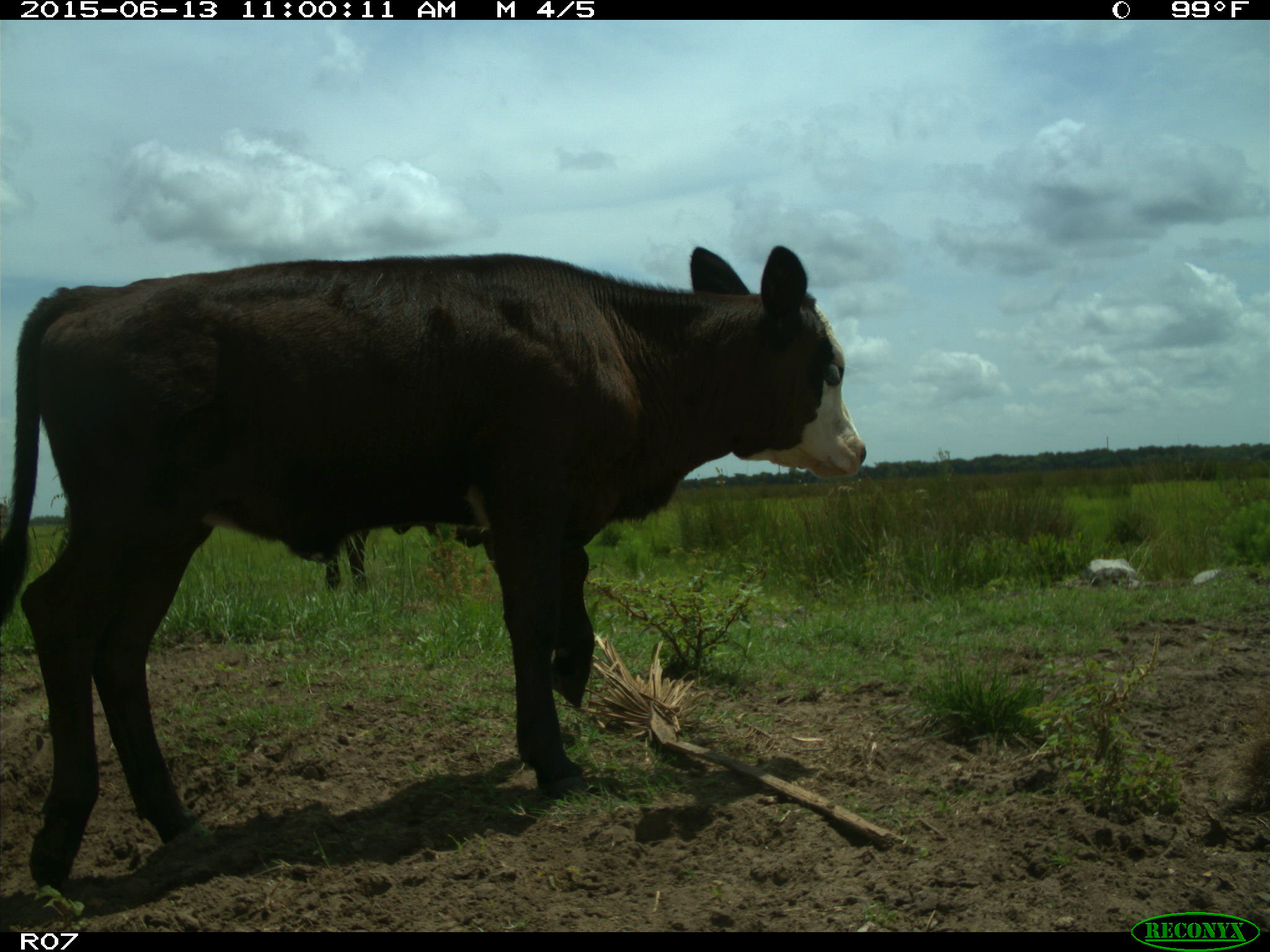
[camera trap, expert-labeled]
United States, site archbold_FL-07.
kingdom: Animalia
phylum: Chordata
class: Mammalia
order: Artiodactyla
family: Bovidae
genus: Bos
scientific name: Bos taurus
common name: domestic cow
Bos taurus (domestic cow).